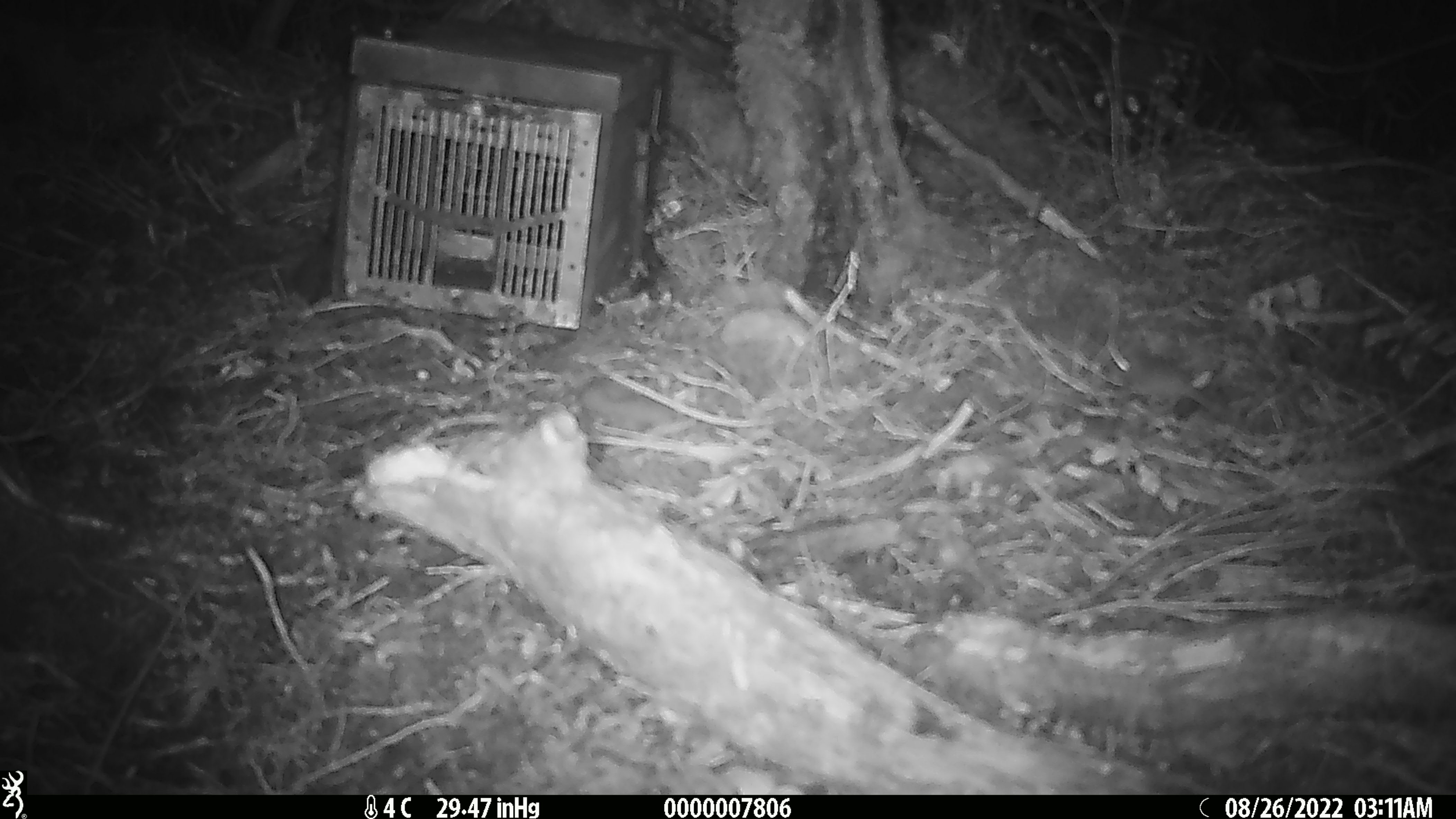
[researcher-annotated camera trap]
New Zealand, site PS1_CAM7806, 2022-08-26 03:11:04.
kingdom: Animalia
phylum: Chordata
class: Mammalia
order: Rodentia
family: Muridae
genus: Mus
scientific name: Mus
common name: mouse